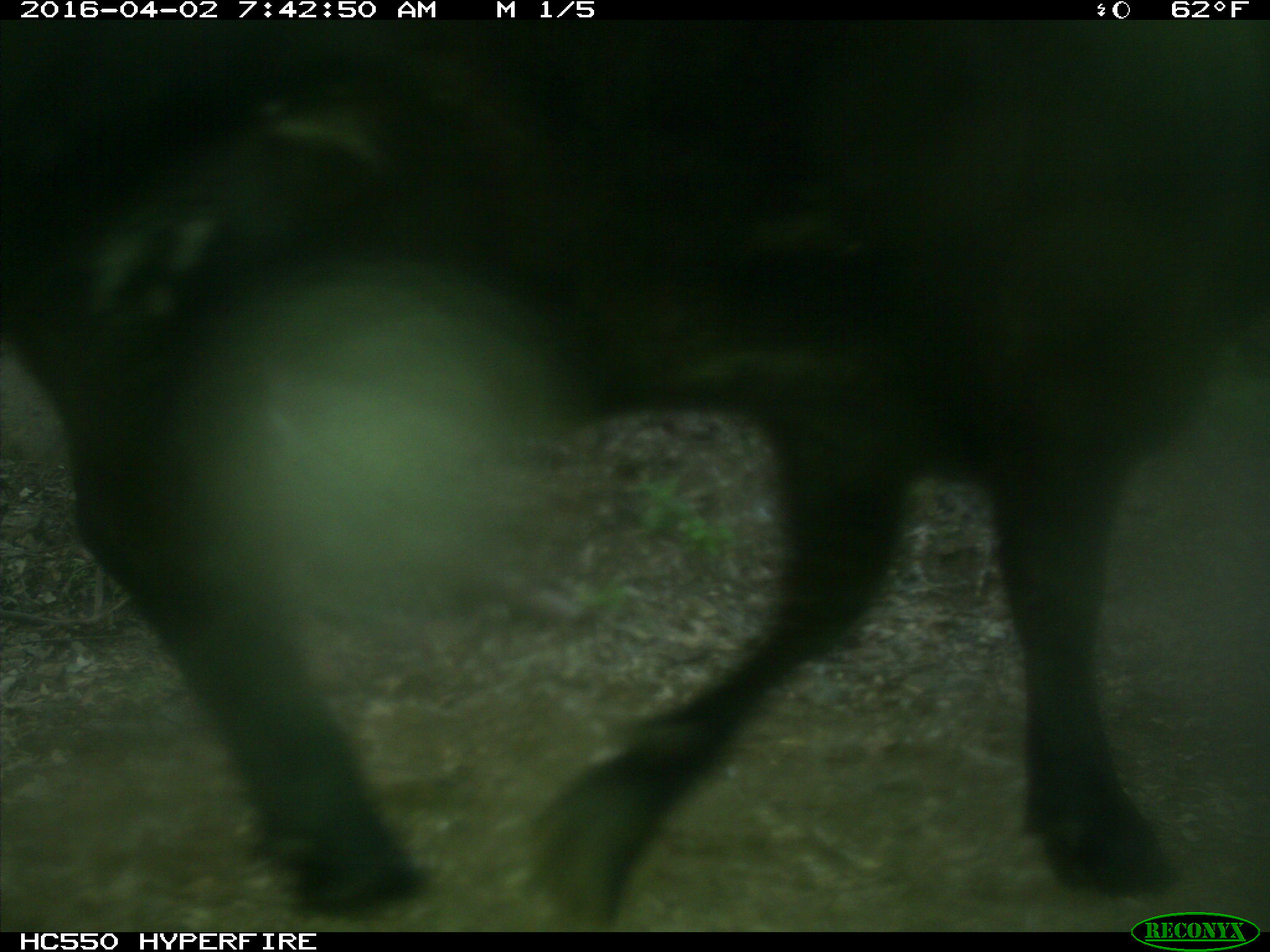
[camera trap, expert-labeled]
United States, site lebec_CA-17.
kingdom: Animalia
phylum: Chordata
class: Mammalia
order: Artiodactyla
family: Bovidae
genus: Bos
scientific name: Bos taurus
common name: domestic cow